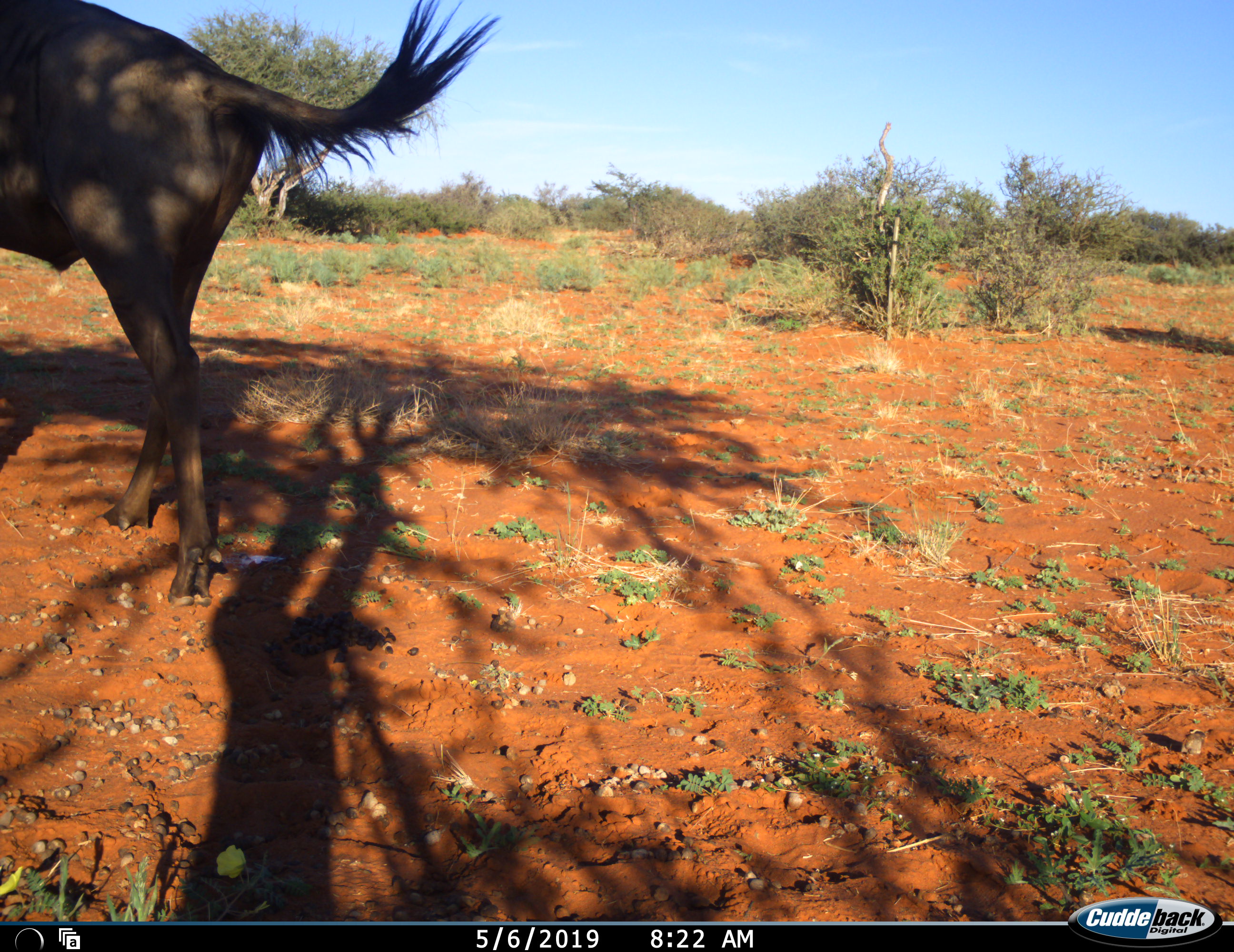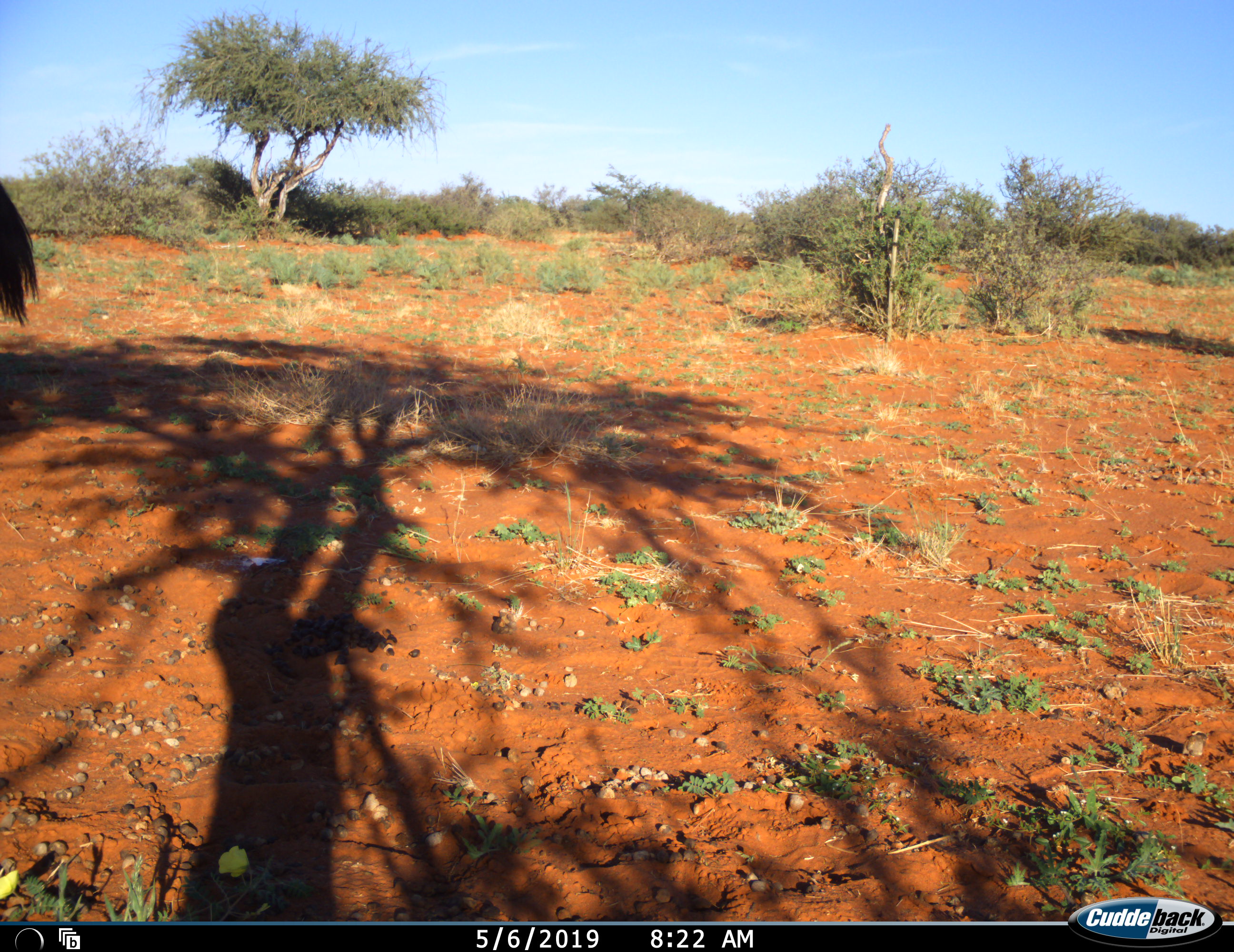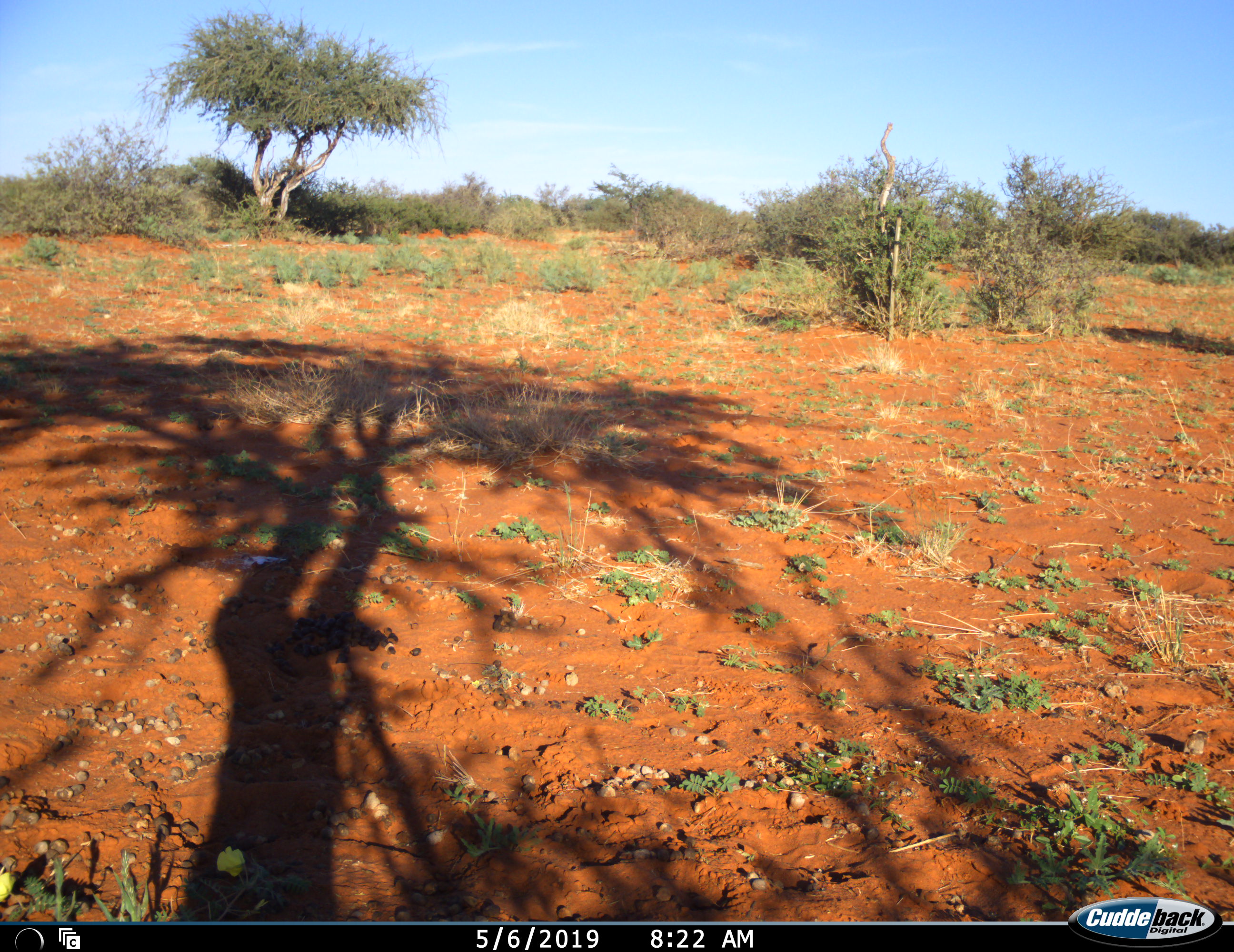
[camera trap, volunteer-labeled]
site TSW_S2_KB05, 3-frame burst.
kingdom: Animalia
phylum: Chordata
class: Mammalia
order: Artiodactyla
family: Bovidae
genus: Connochaetes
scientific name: Connochaetes taurinus taurinus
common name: blue wildebeest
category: wildebeestblue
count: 1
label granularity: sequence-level